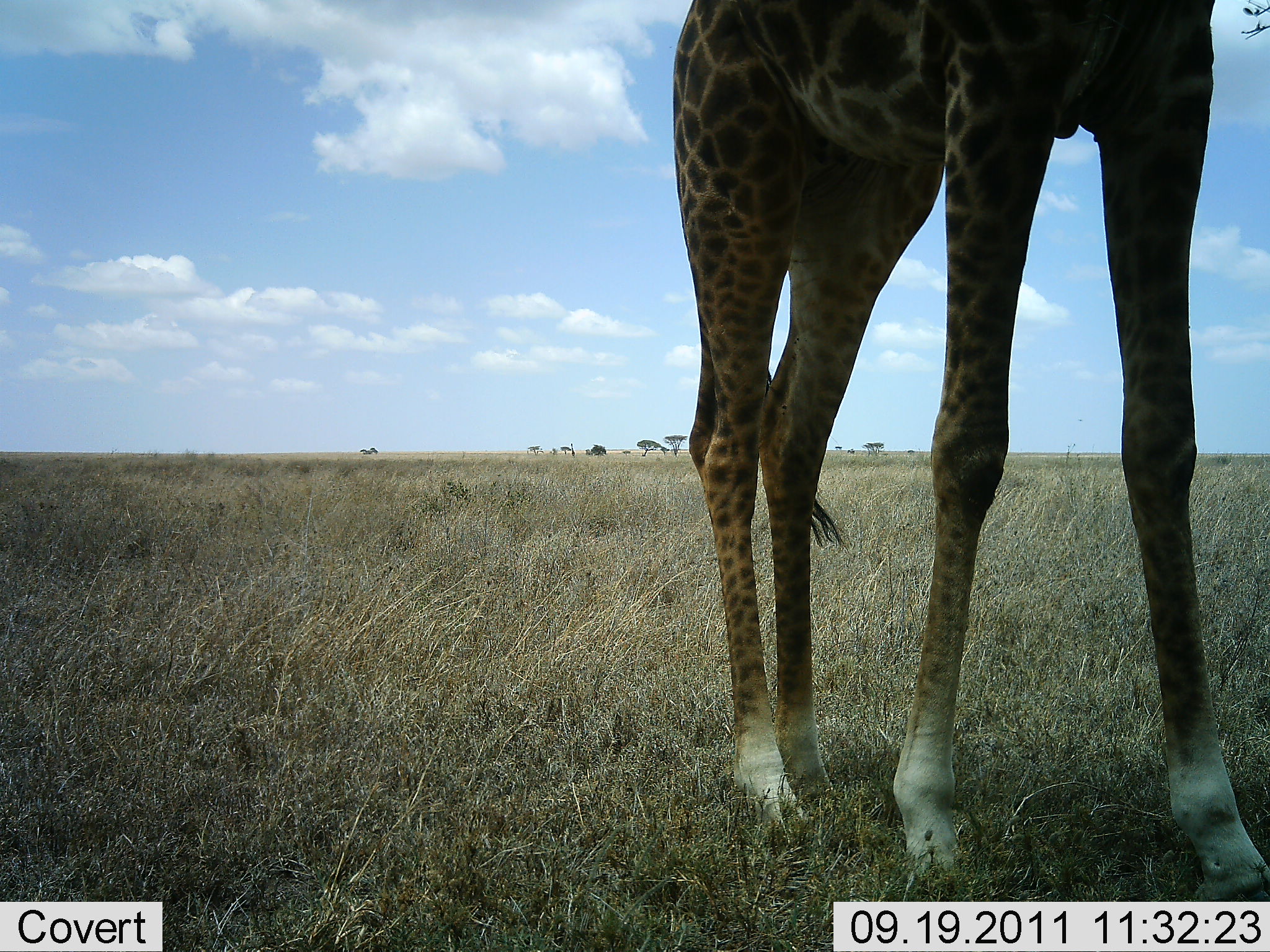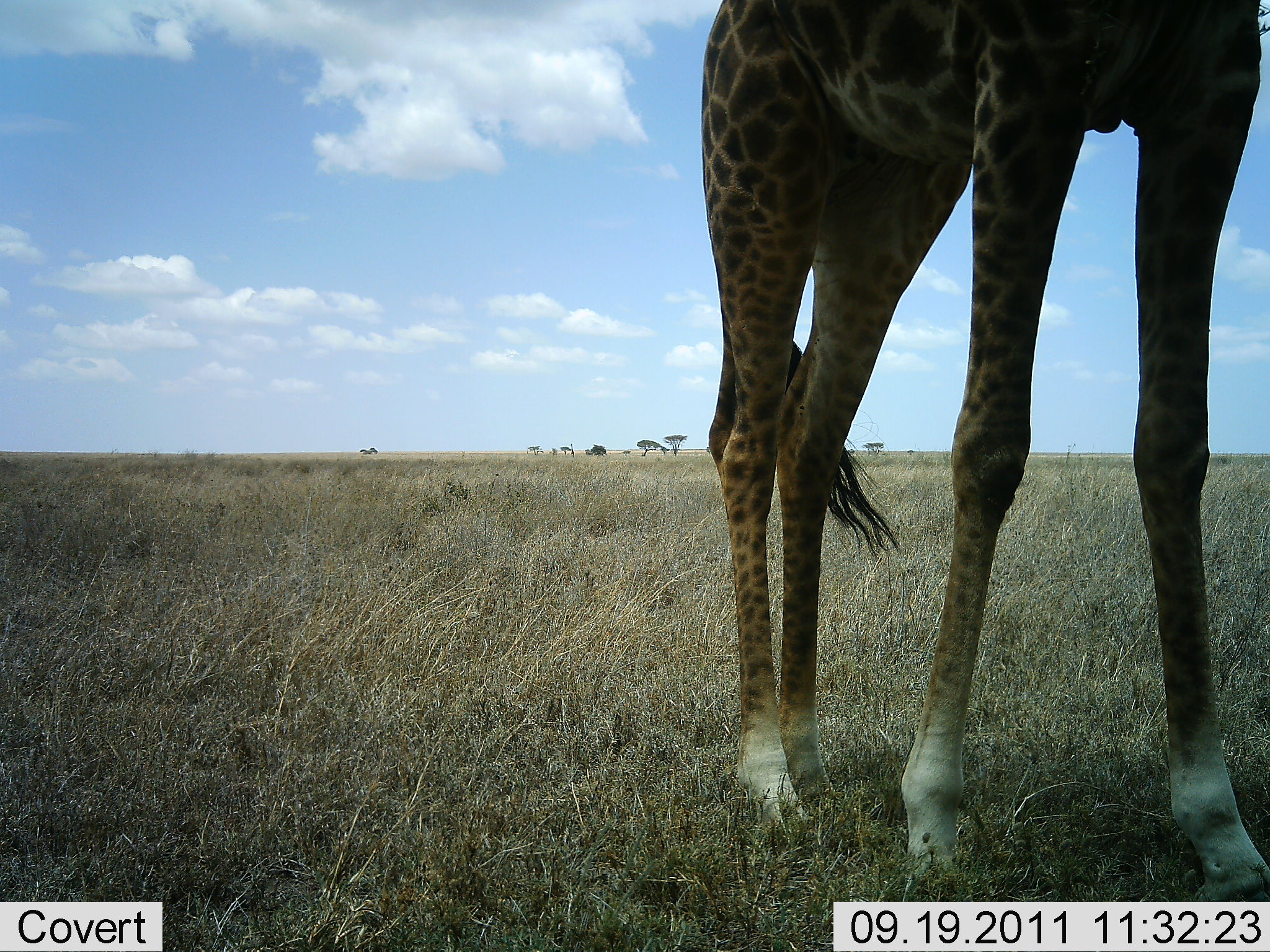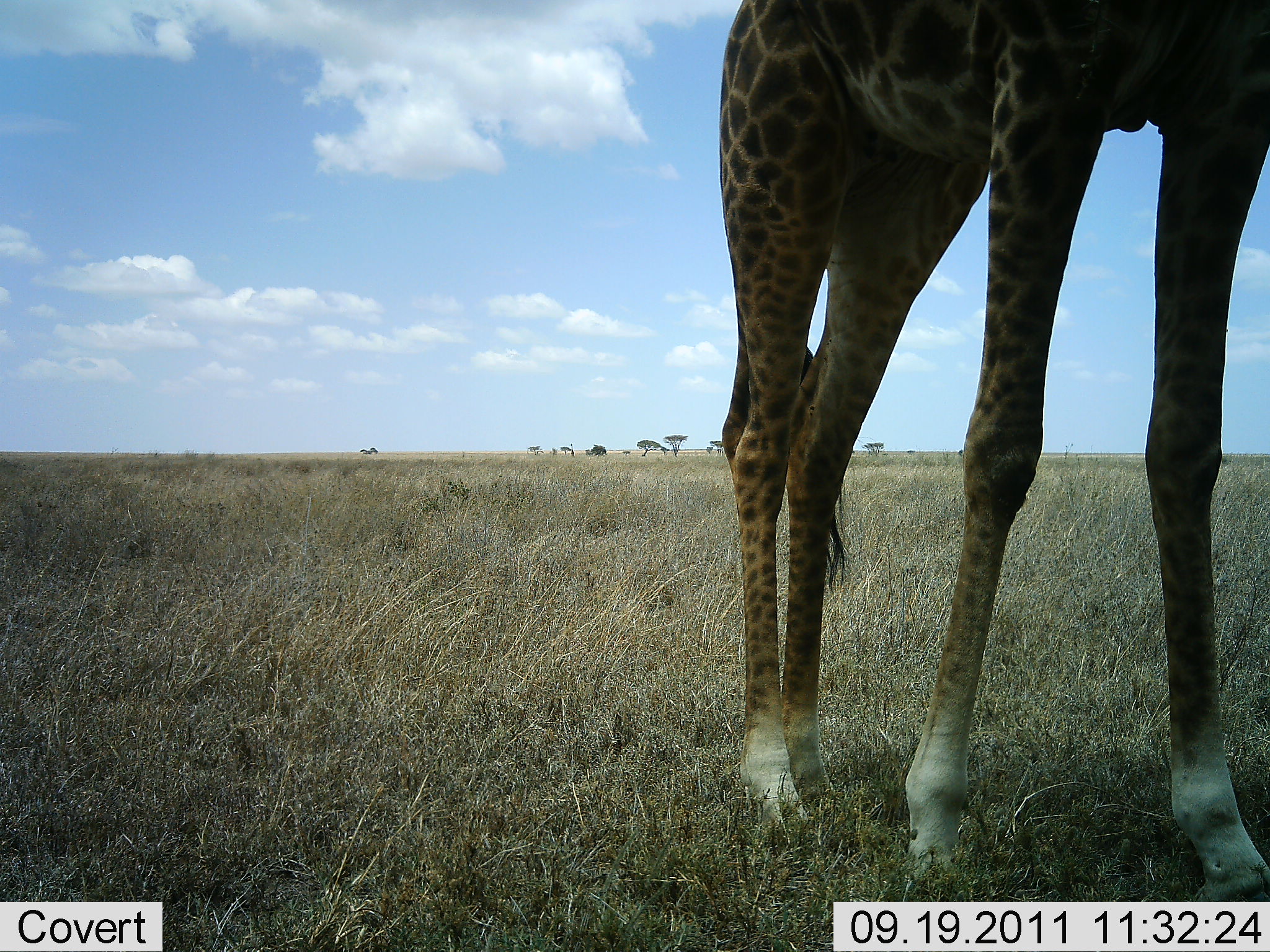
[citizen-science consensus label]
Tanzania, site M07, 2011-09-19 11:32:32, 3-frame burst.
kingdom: Animalia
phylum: Chordata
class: Mammalia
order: Artiodactyla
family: Giraffidae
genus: Giraffa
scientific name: Giraffa camelopardalis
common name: giraffe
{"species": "giraffe (Giraffa camelopardalis)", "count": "1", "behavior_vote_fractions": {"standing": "93%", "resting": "0%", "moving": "7%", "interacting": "0%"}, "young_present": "0%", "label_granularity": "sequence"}